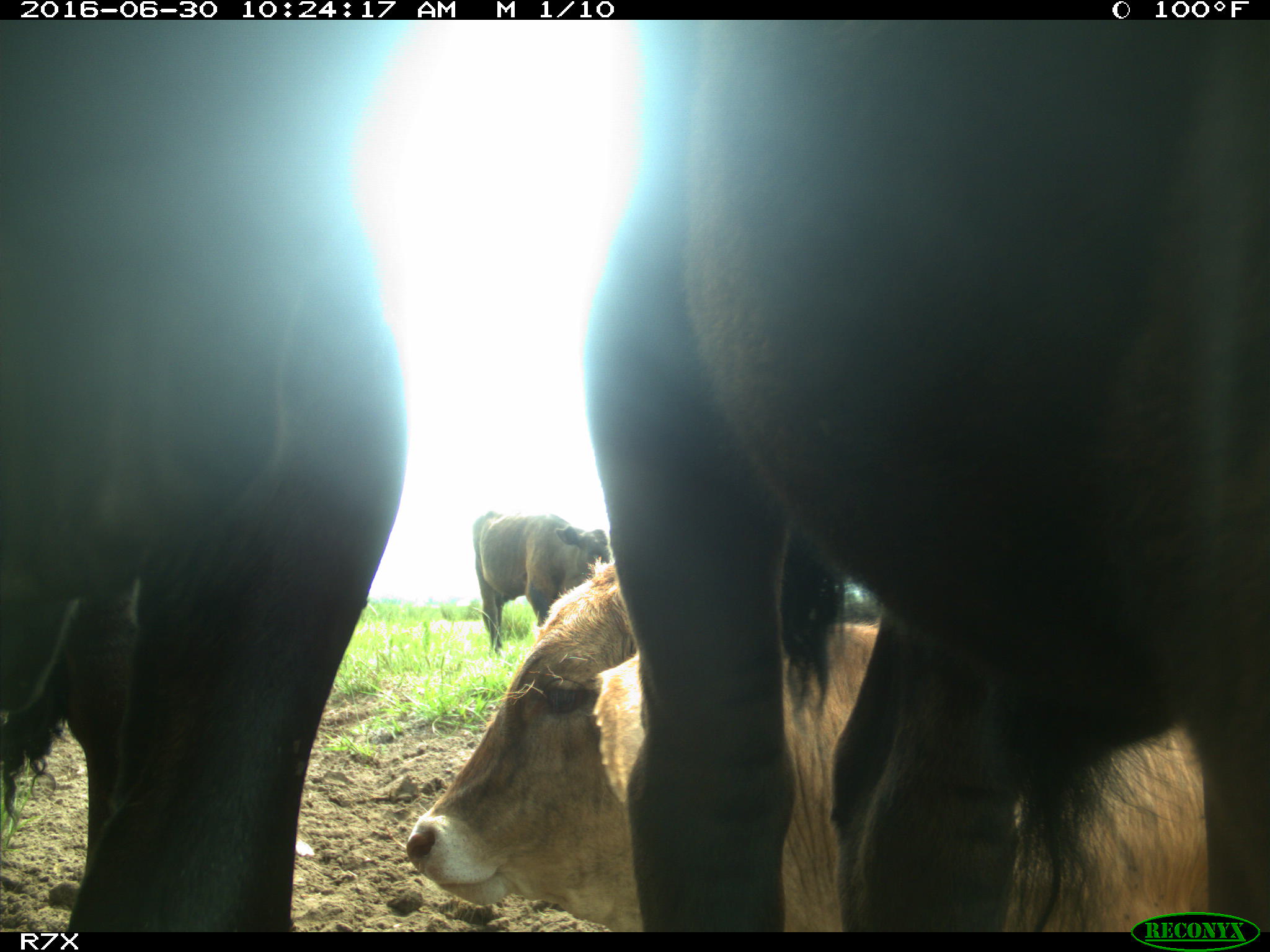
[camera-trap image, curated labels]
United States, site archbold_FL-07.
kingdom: Animalia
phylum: Chordata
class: Mammalia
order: Artiodactyla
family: Bovidae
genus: Bos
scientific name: Bos taurus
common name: domestic cow